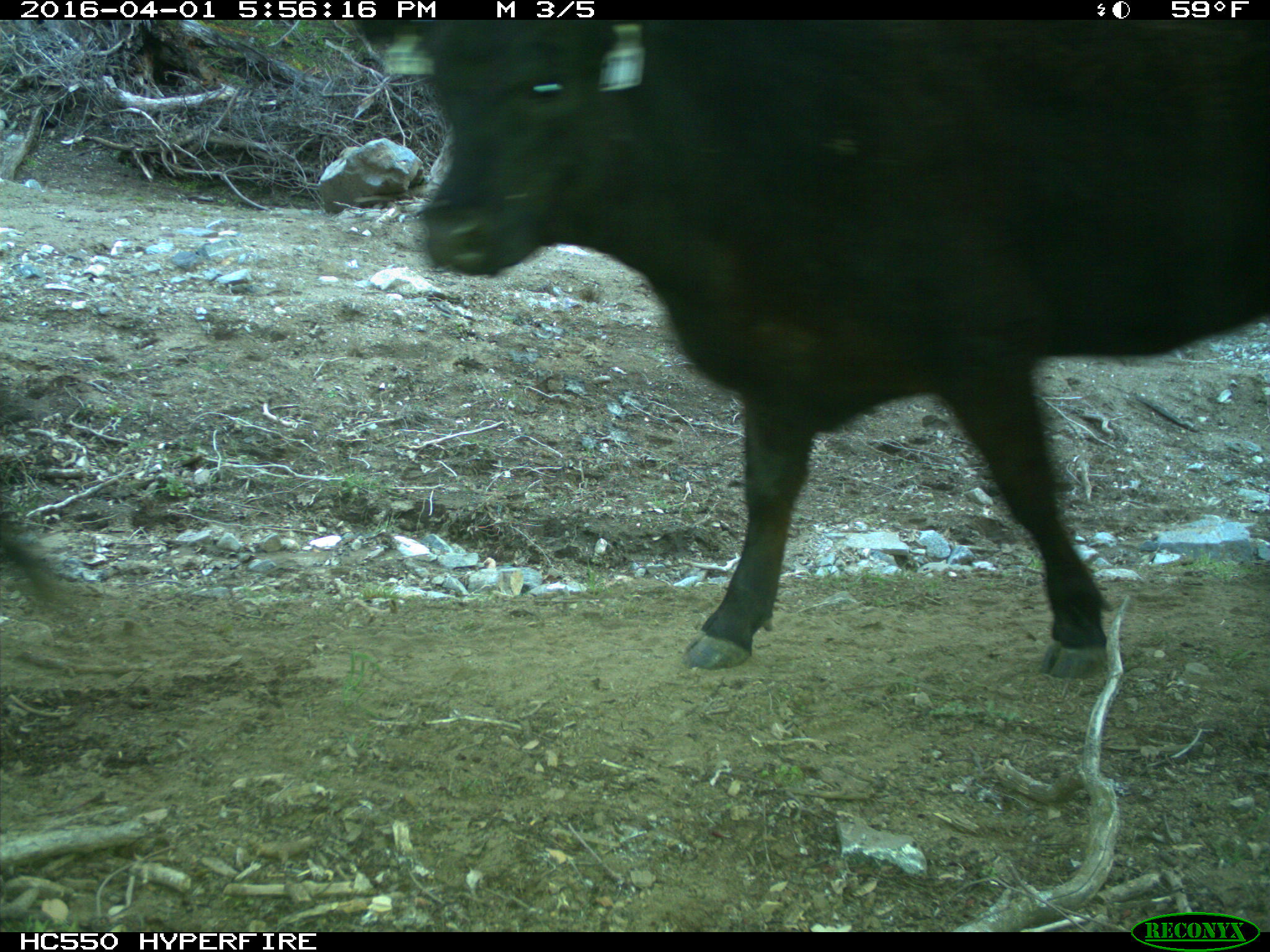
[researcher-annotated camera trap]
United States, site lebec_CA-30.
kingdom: Animalia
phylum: Chordata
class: Mammalia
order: Artiodactyla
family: Bovidae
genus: Bos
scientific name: Bos taurus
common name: domestic cow